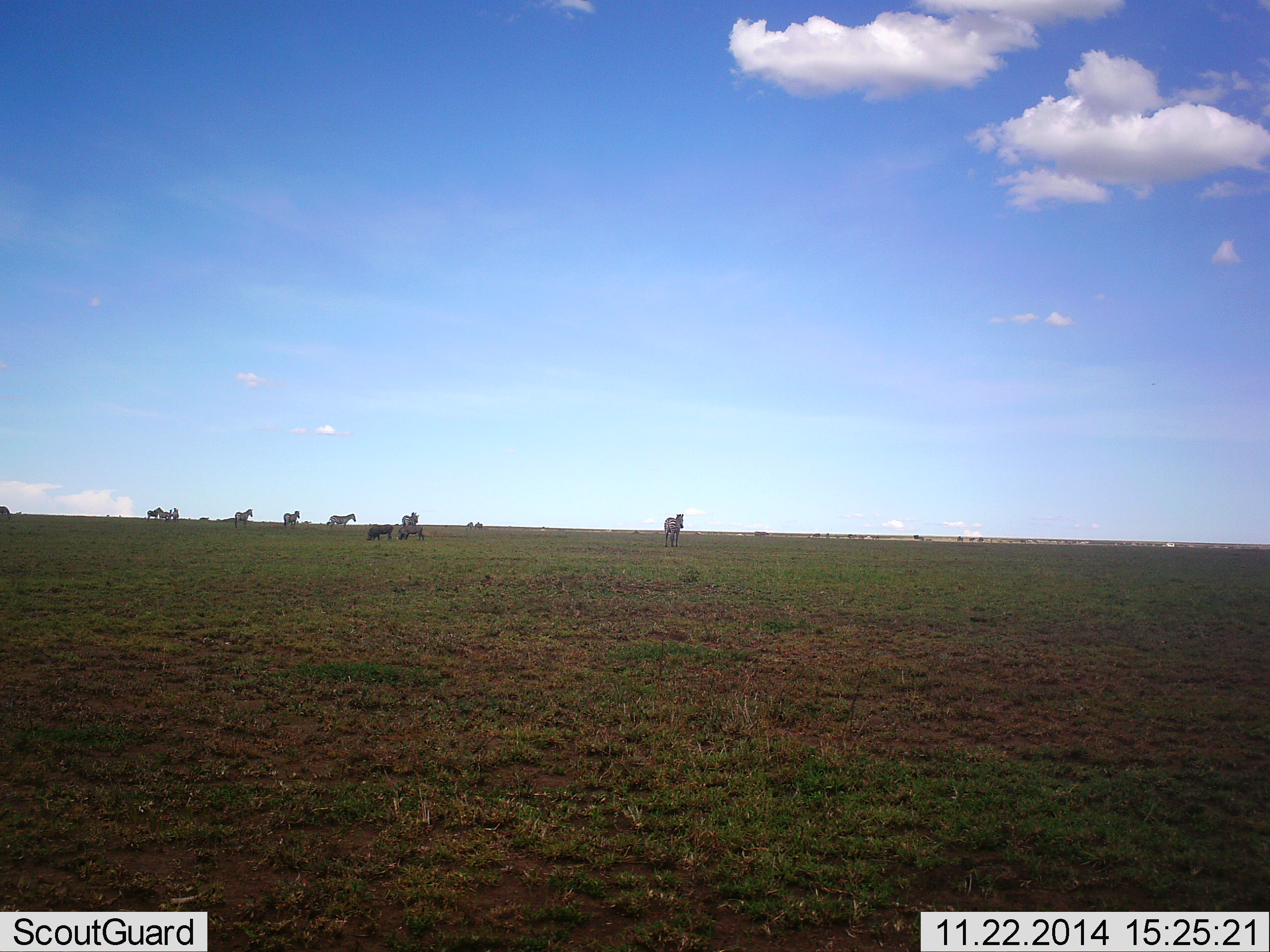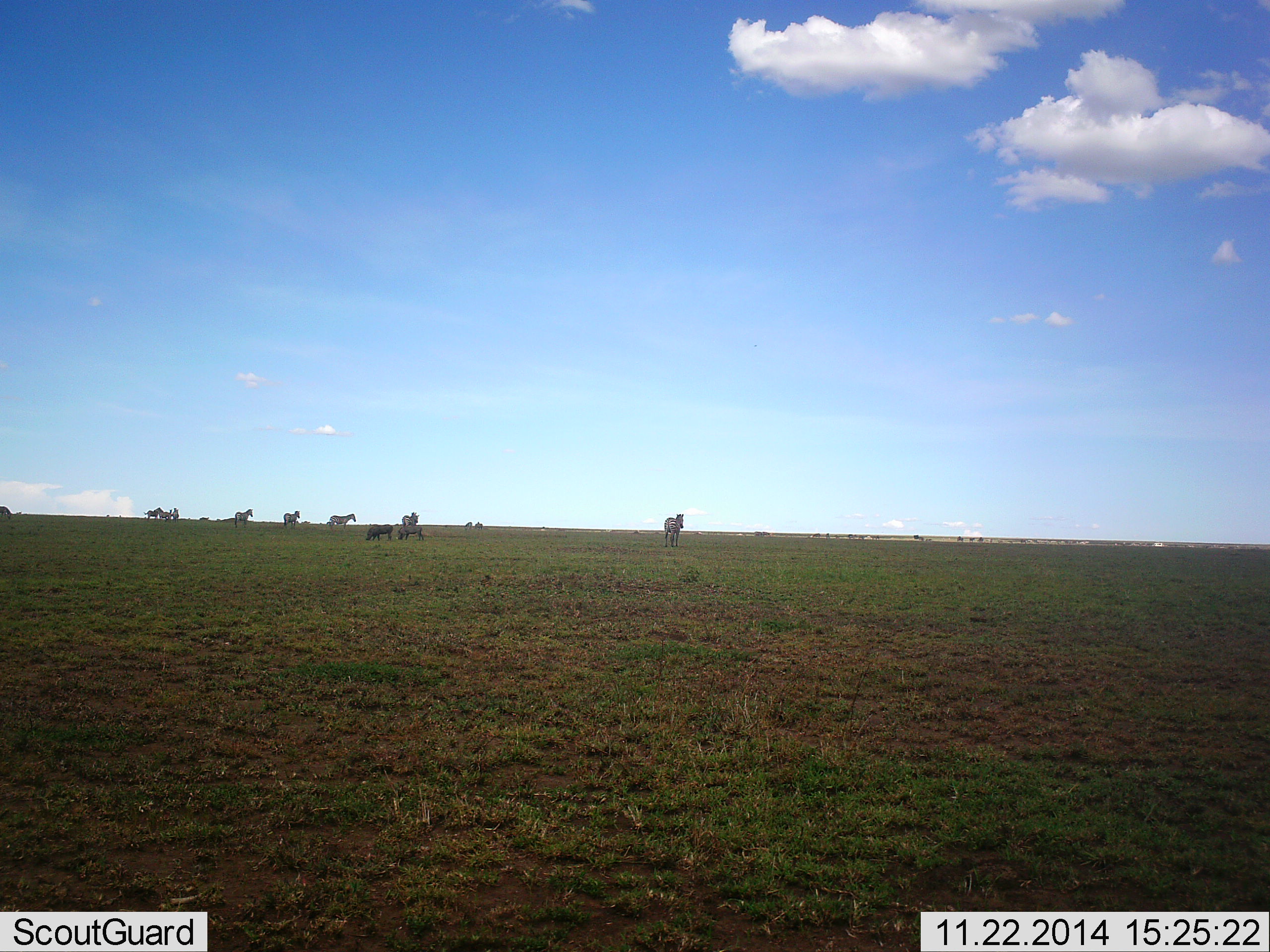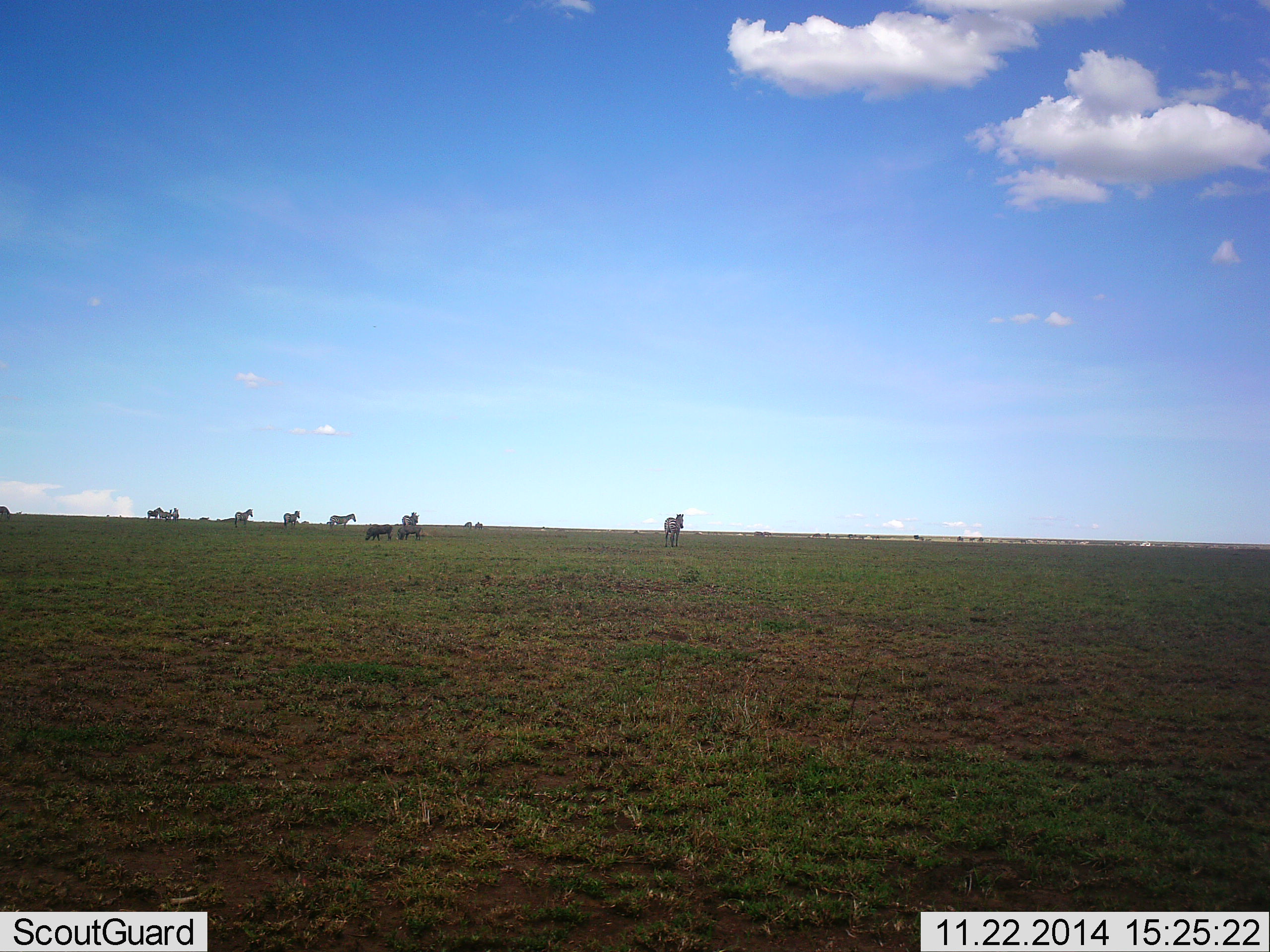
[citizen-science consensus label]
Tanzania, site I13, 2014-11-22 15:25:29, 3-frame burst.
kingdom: Animalia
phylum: Chordata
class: Mammalia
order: Perissodactyla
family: Equidae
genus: Equus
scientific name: Equus quagga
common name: plains zebra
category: zebra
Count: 9.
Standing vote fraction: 87%.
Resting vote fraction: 13%.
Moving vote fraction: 27%.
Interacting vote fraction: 7%.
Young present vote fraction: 0%.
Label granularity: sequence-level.